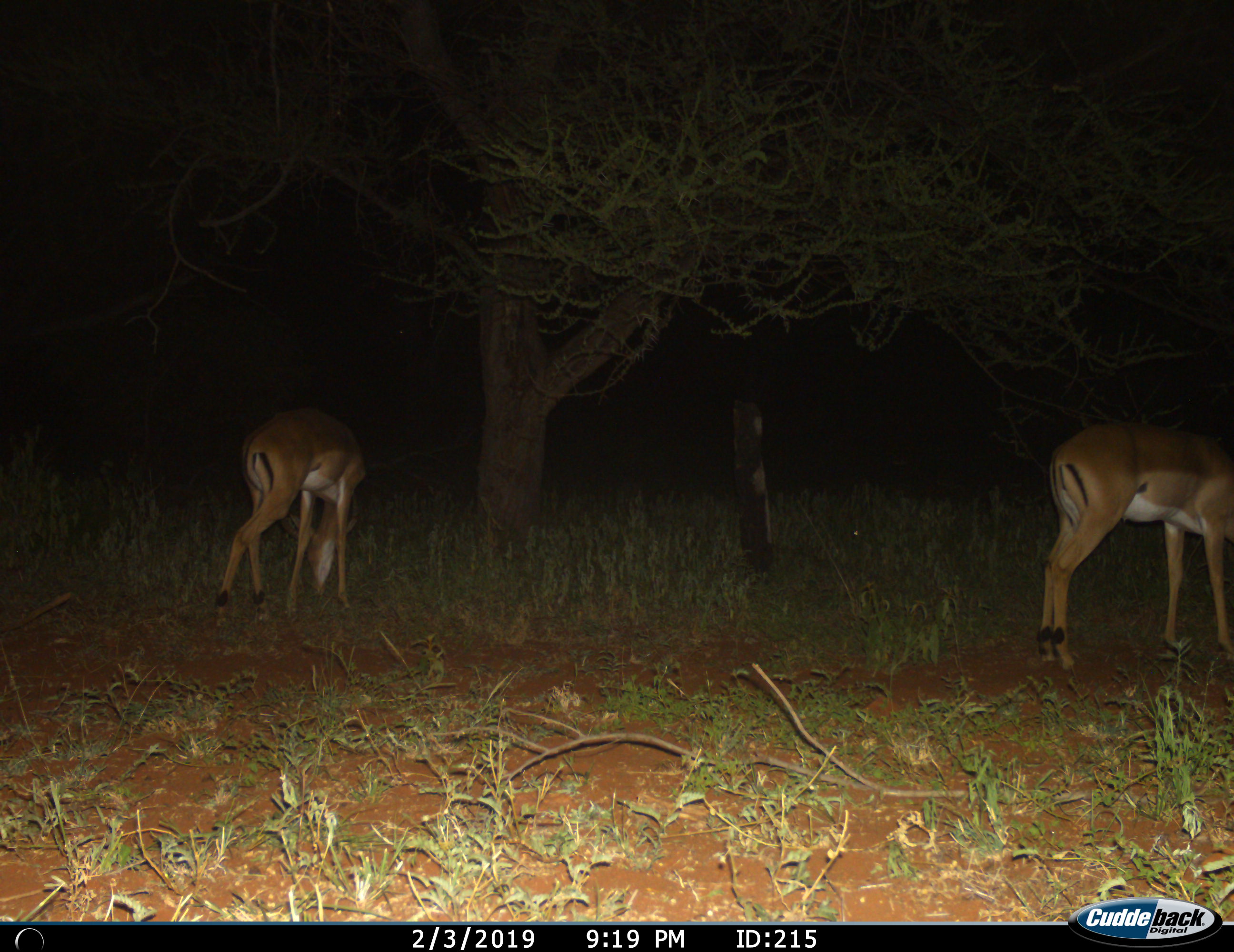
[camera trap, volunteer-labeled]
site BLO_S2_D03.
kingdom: Animalia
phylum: Chordata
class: Mammalia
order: Artiodactyla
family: Bovidae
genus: Aepyceros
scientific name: Aepyceros melampus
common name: impala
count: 2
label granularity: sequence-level